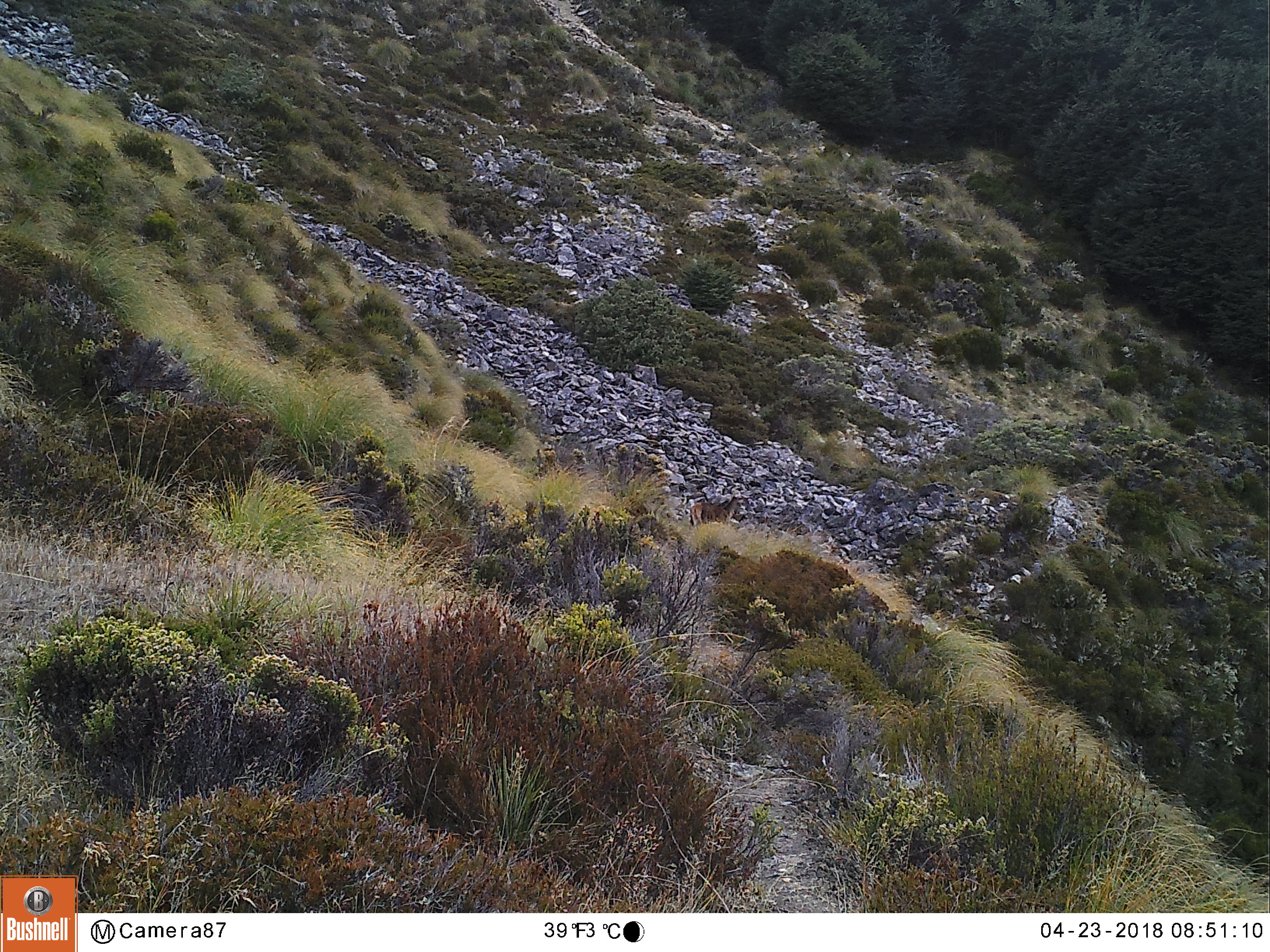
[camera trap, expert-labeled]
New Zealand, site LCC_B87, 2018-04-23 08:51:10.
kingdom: Animalia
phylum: Chordata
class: Mammalia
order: Artiodactyla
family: Cervidae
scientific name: Cervidae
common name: deer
Deer (Cervidae).